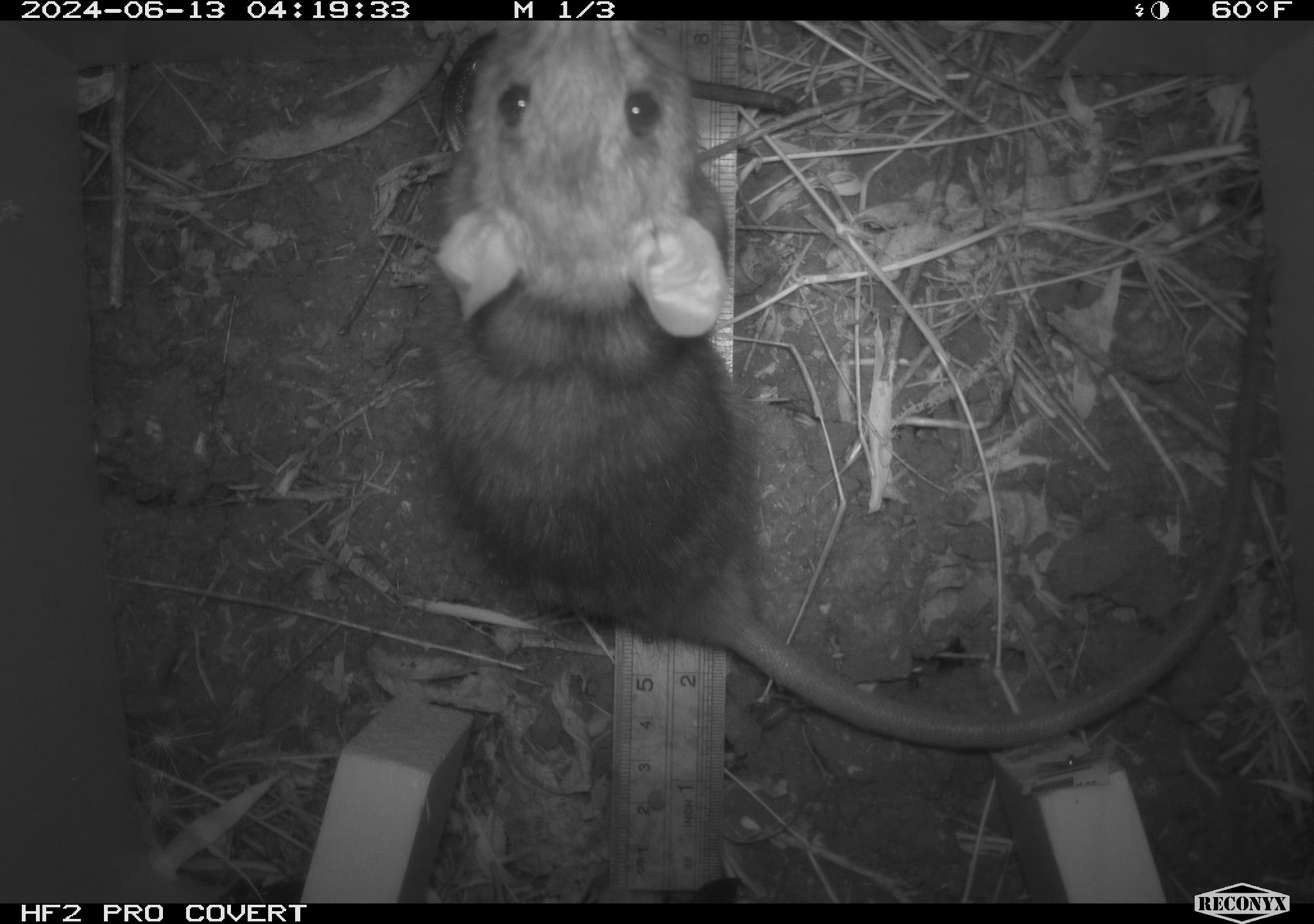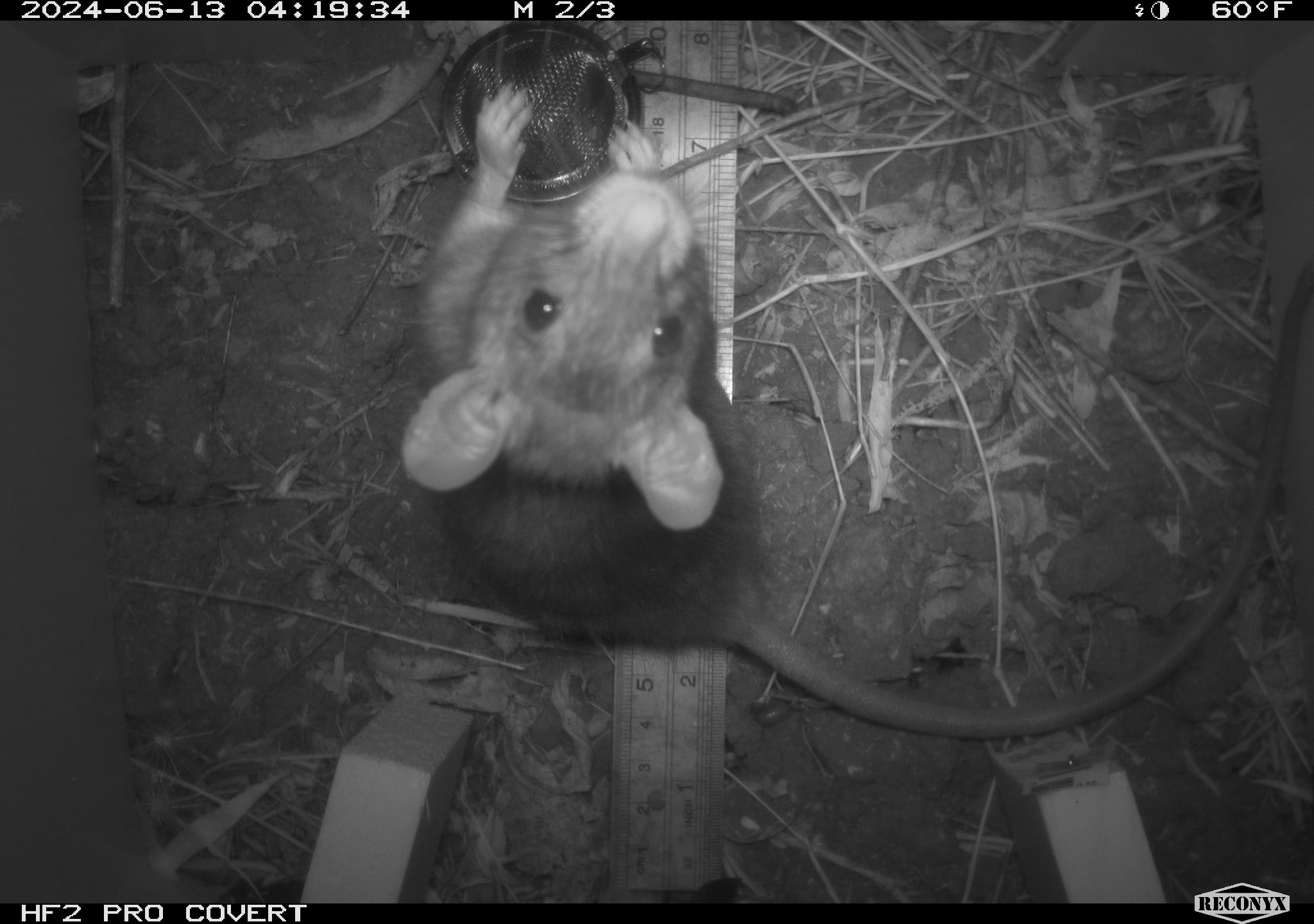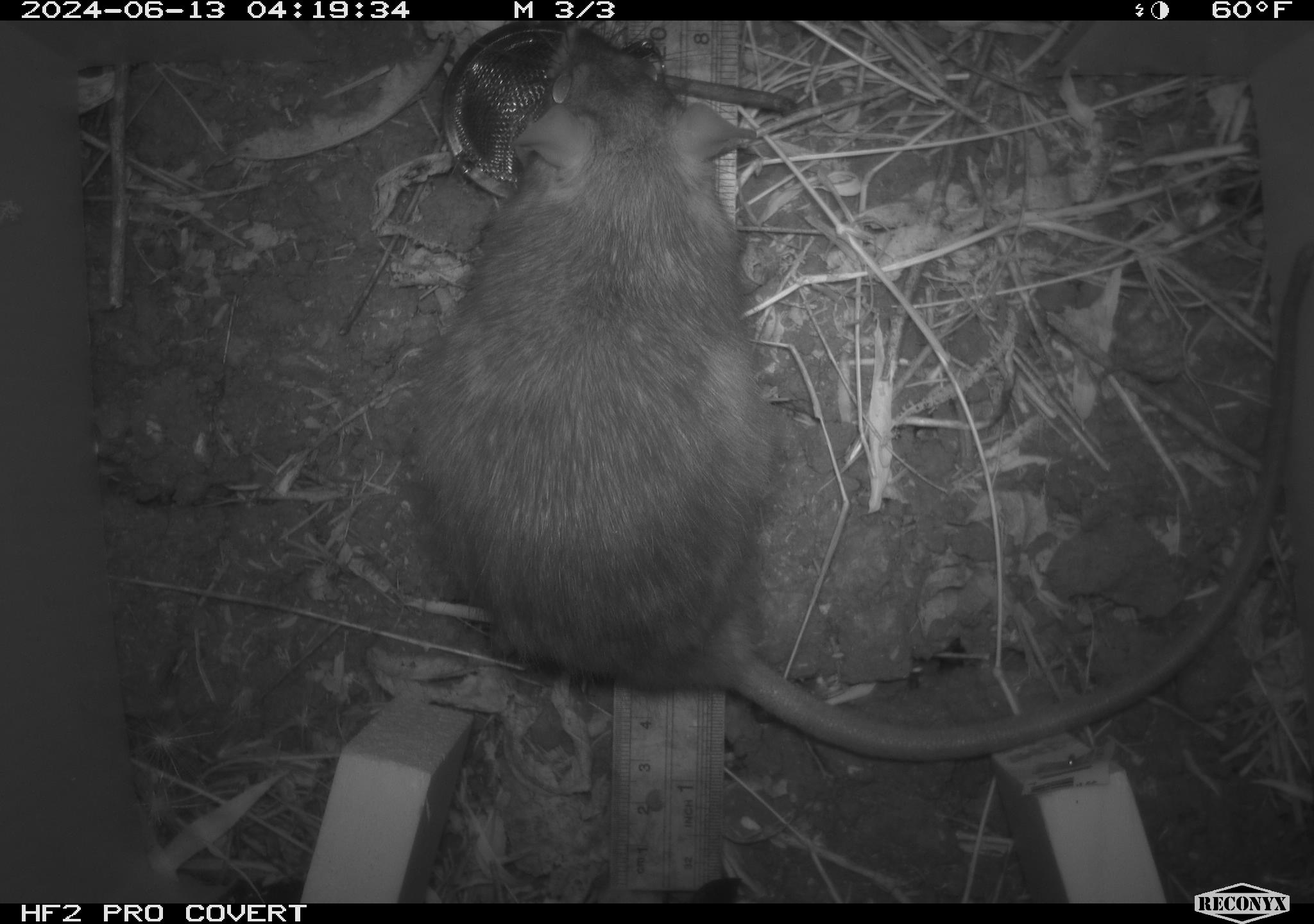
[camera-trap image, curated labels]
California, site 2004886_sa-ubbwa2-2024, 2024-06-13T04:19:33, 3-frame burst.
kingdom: Animalia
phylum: Chordata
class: Mammalia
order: Rodentia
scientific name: Rodentia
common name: woodrat or rat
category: woodrat or rat species